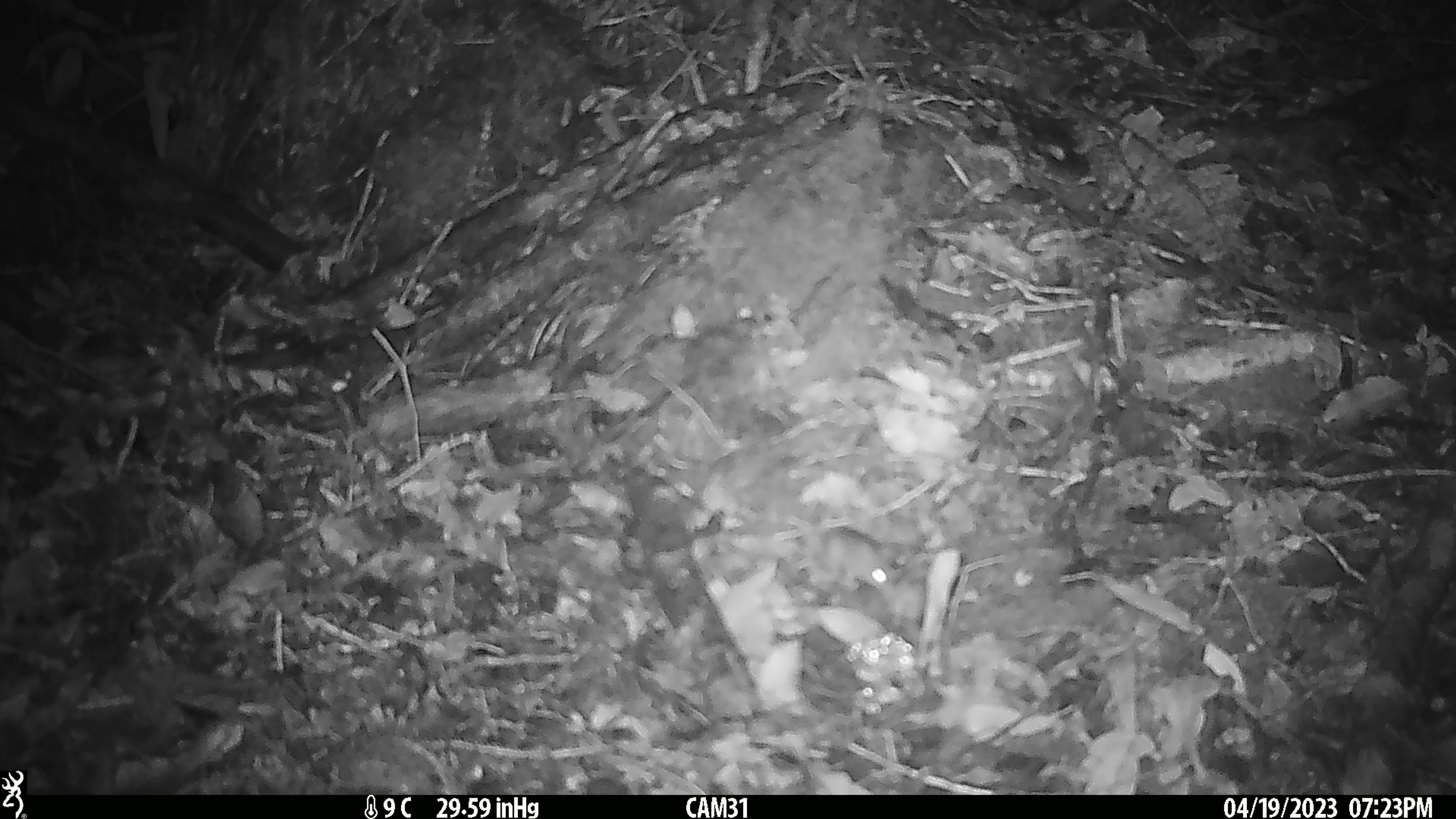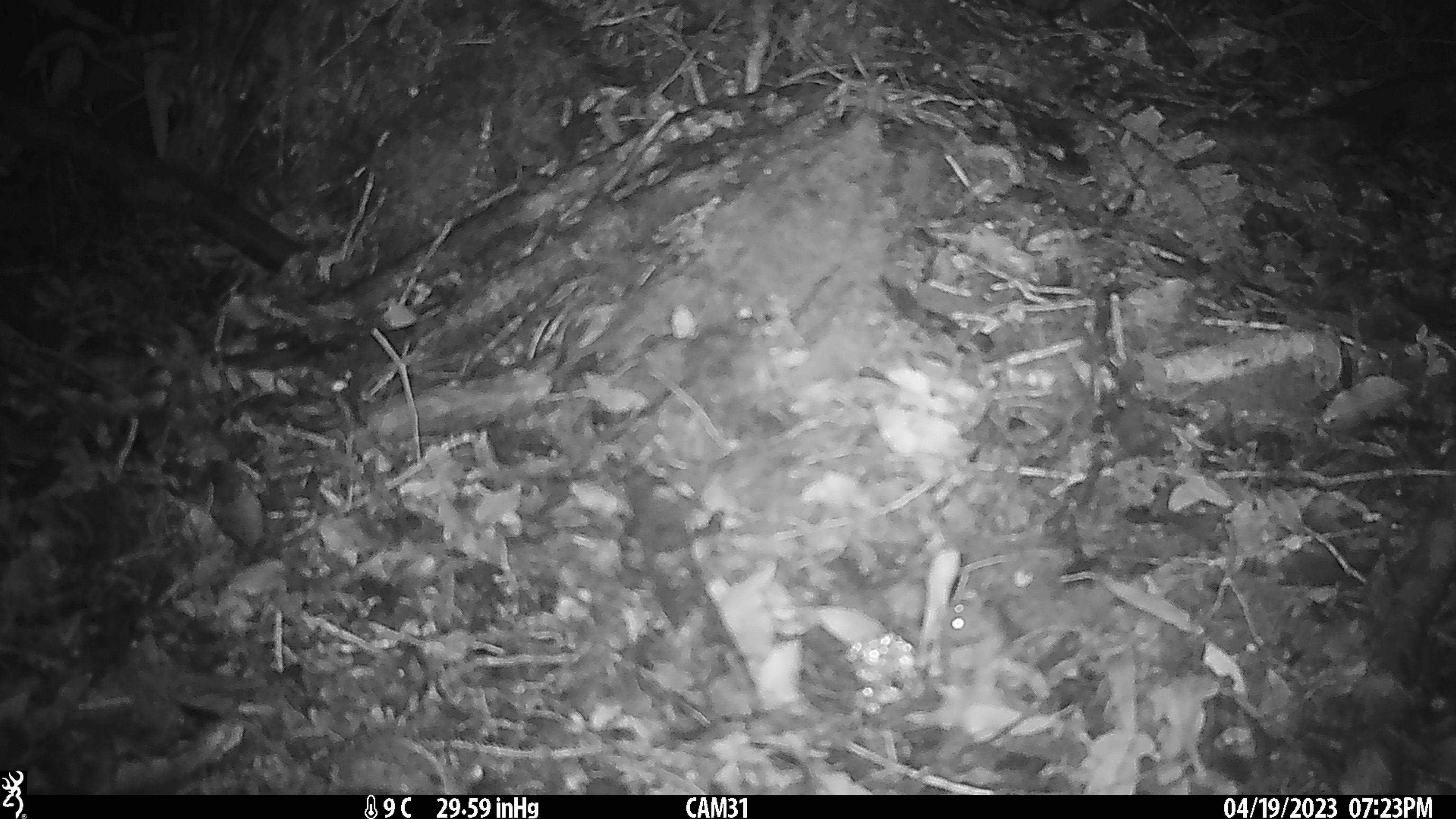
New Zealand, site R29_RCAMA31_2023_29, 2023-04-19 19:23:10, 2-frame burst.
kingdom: Animalia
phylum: Chordata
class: Mammalia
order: Rodentia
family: Muridae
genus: Mus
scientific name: Mus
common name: mouse